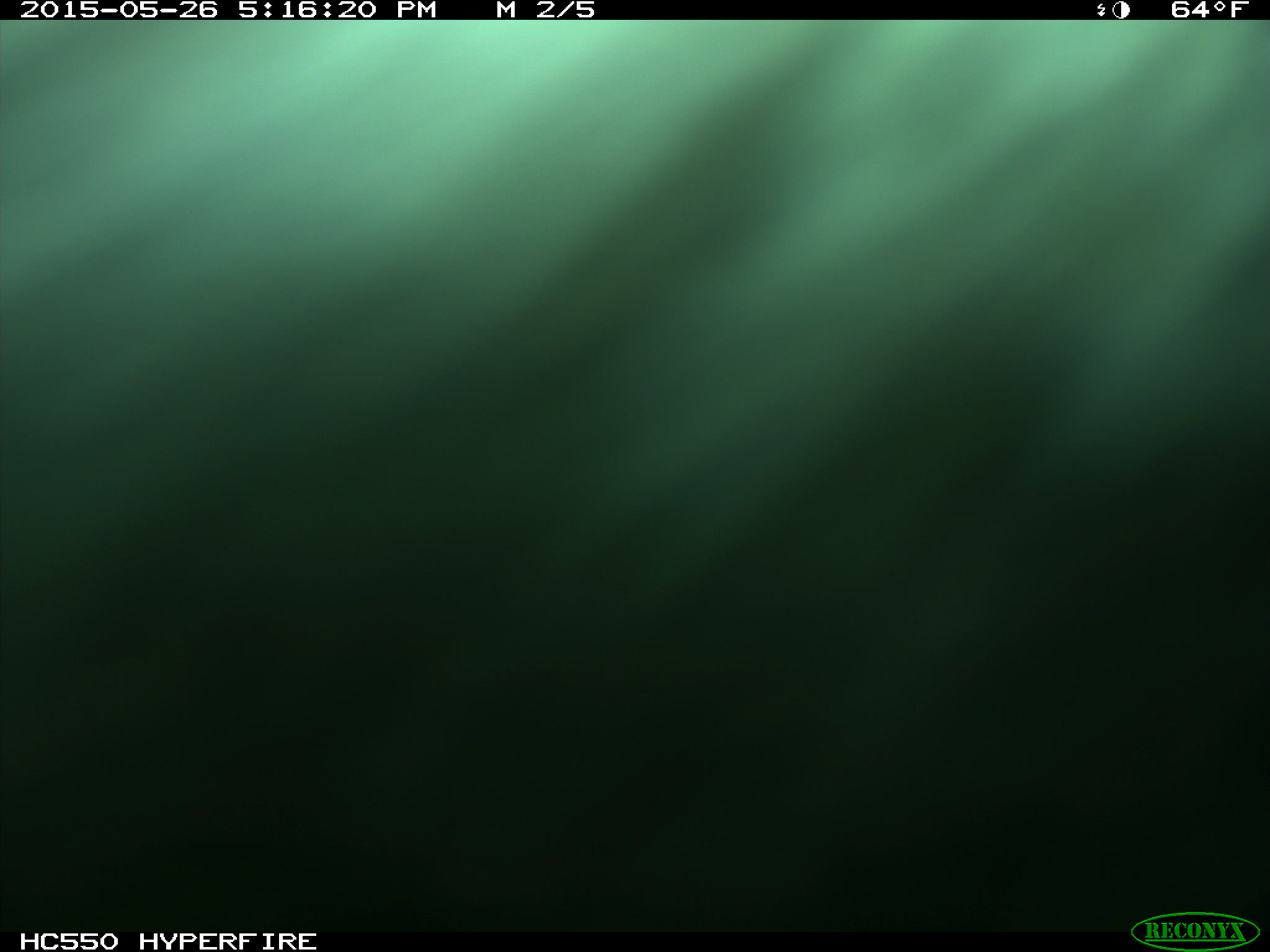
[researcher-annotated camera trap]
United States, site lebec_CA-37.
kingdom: Animalia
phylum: Chordata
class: Mammalia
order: Artiodactyla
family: Bovidae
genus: Bos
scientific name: Bos taurus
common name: domestic cow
Bos taurus (domestic cow).